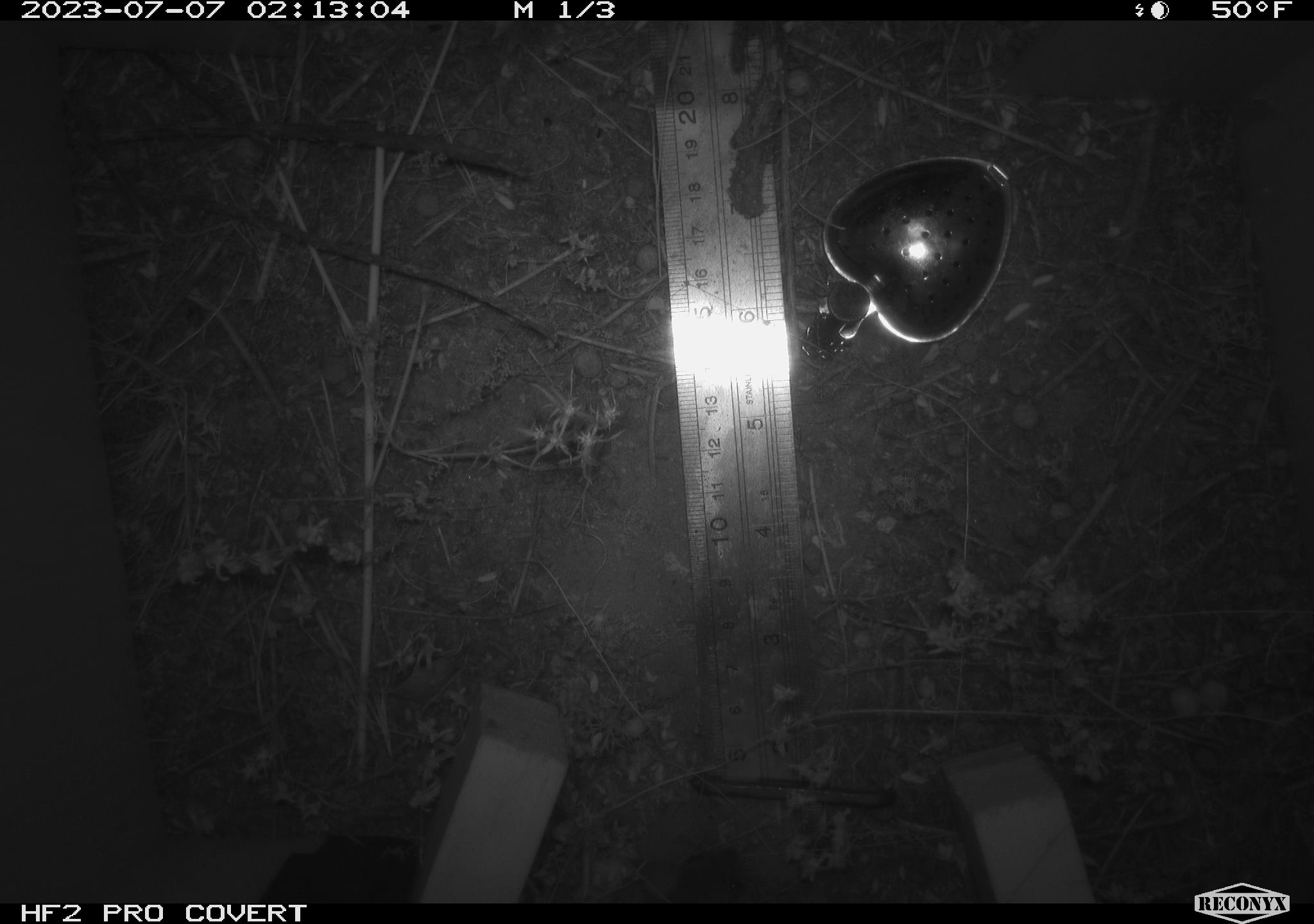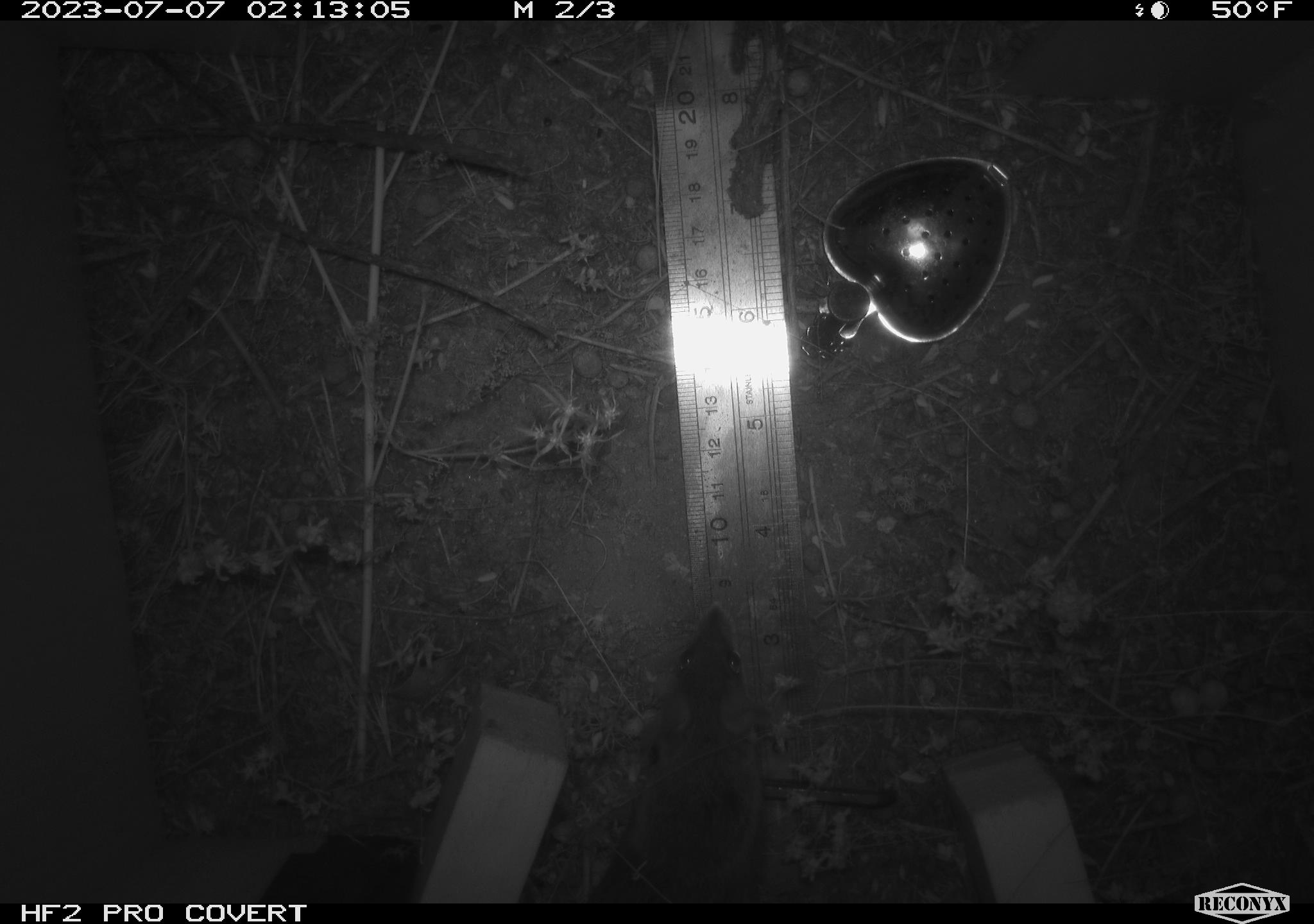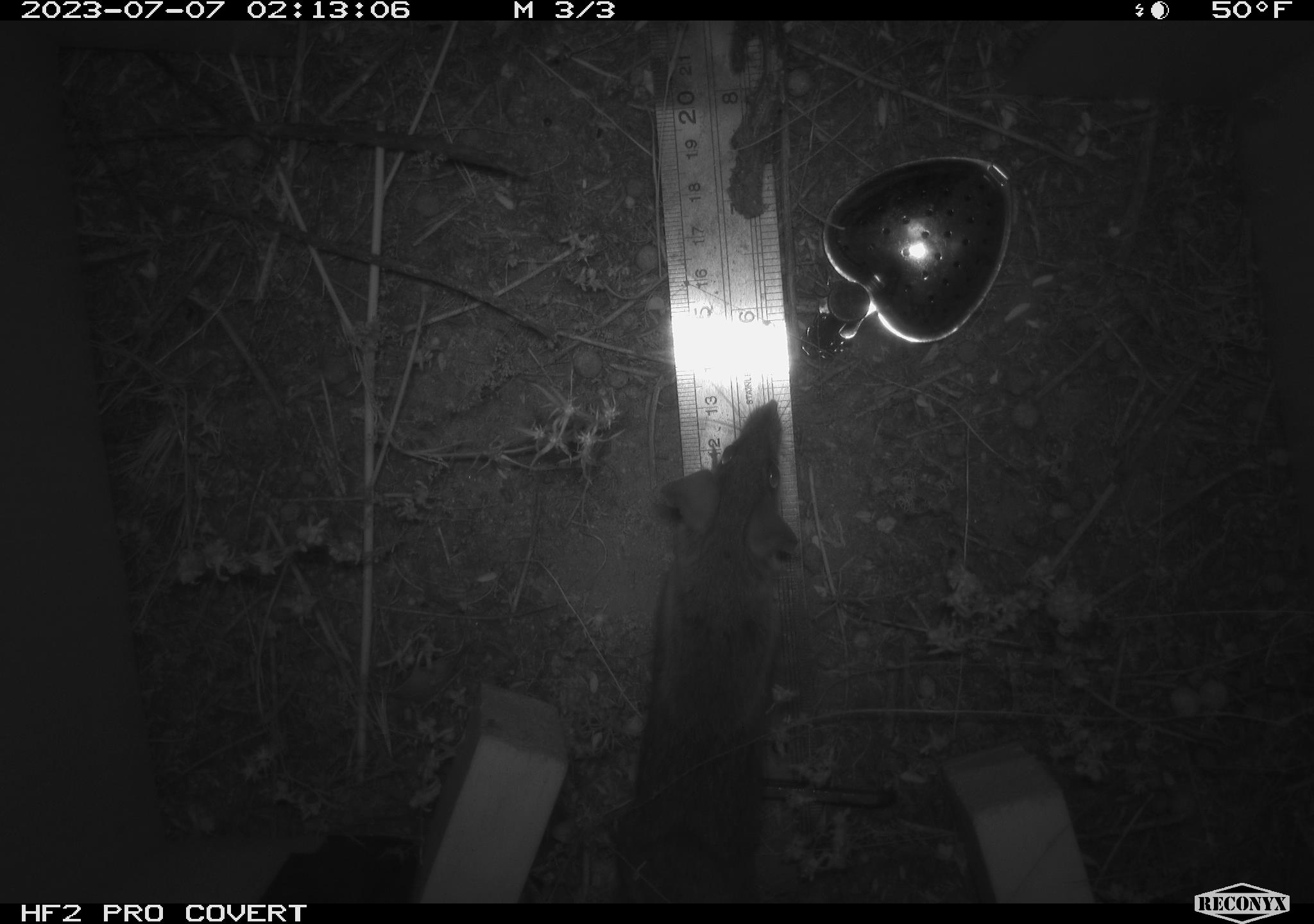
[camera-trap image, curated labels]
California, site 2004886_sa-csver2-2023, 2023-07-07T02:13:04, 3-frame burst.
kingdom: Animalia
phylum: Chordata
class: Mammalia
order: Rodentia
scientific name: Rodentia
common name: mouse species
Mouse species (Rodentia).